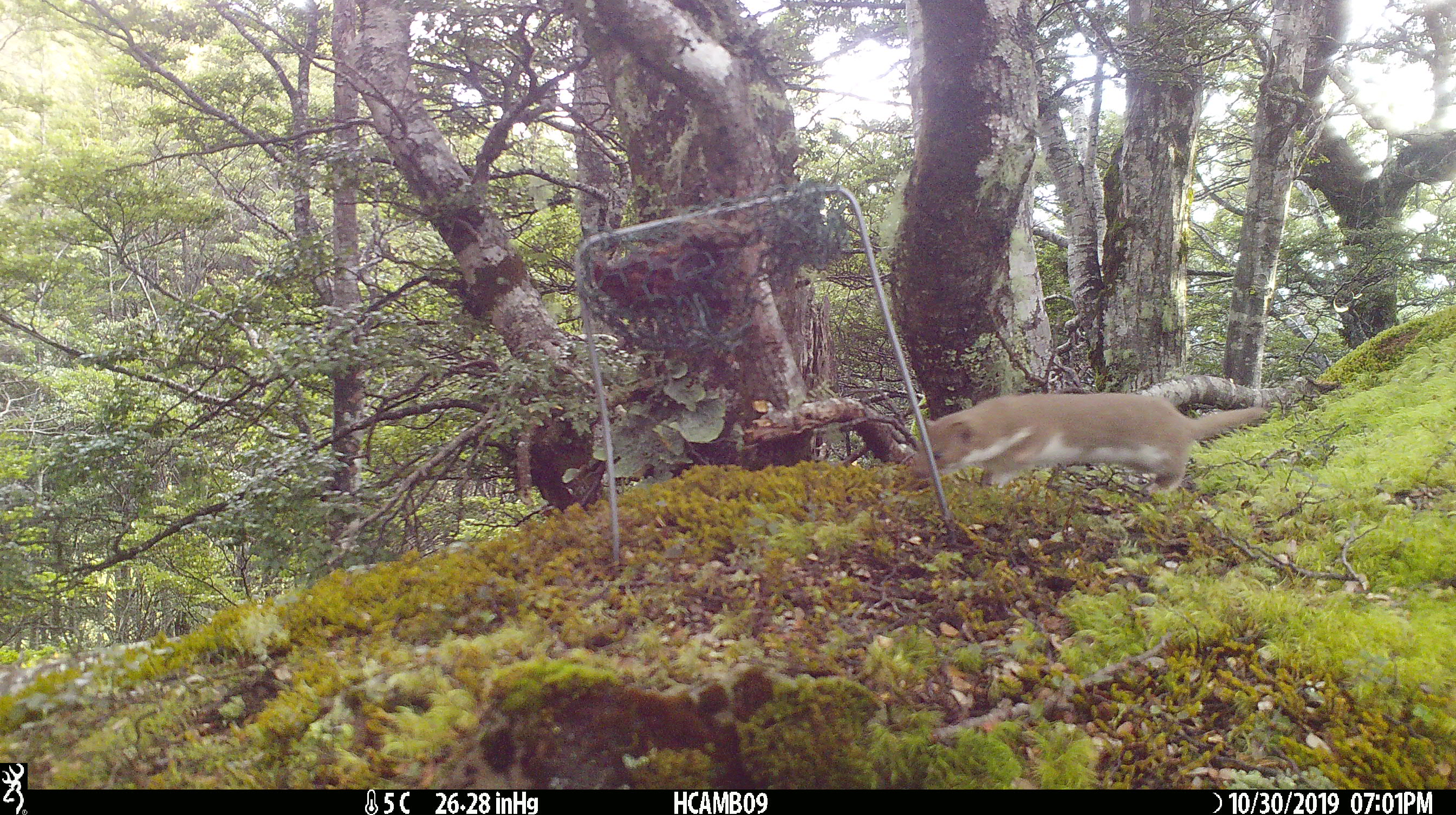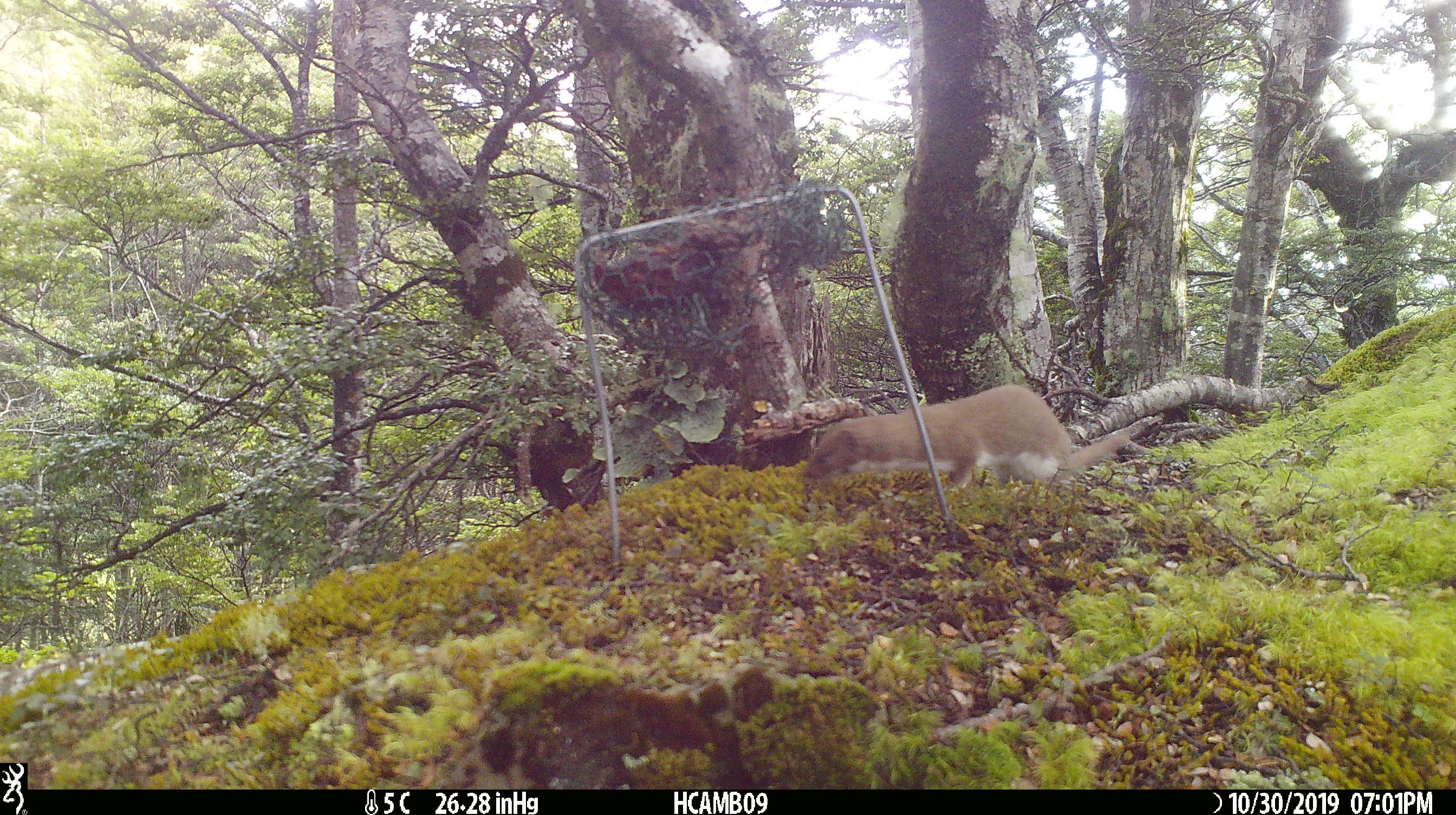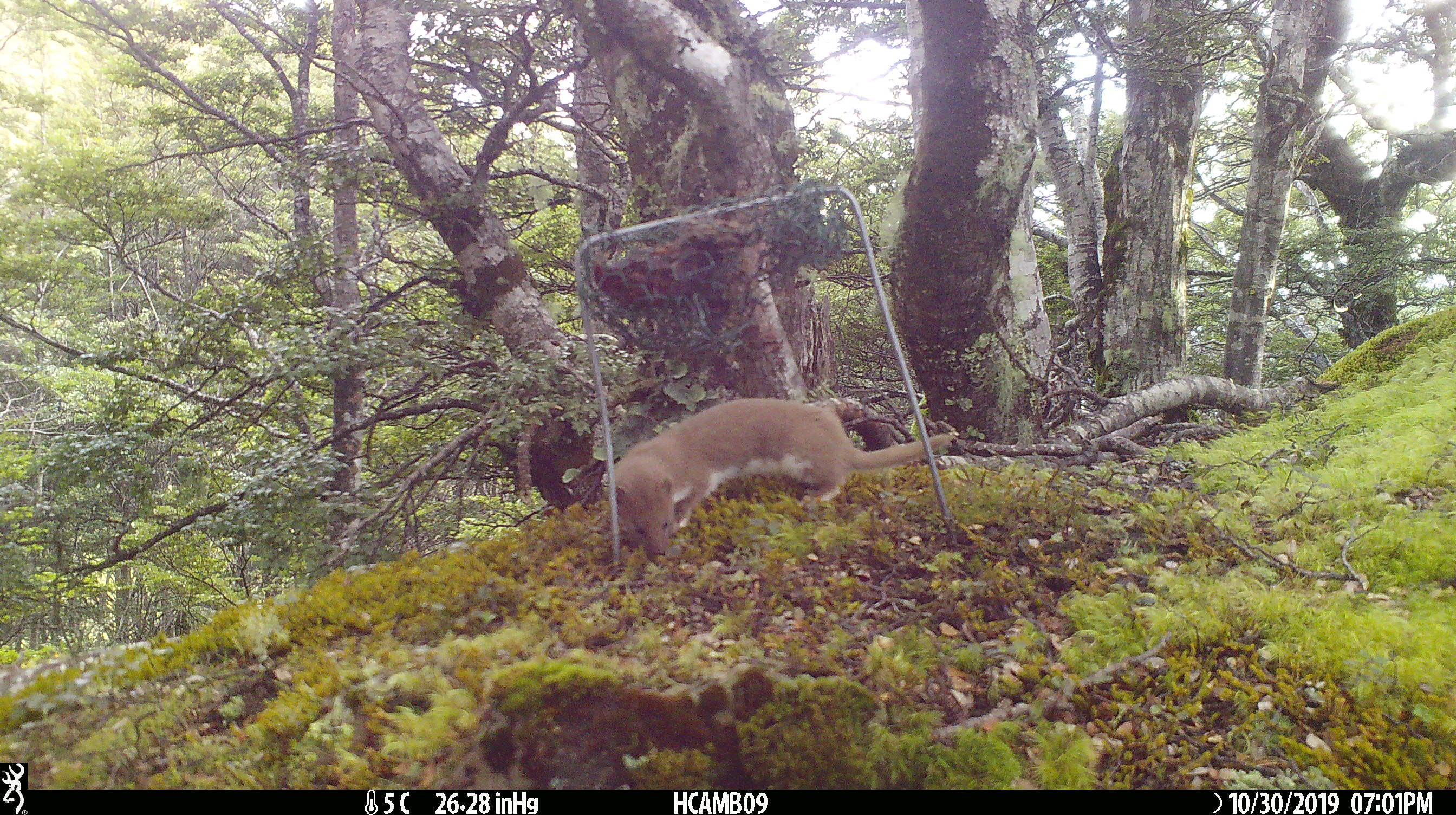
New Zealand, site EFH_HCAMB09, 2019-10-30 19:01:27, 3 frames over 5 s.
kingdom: Animalia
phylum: Chordata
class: Mammalia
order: Carnivora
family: Mustelidae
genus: Mustela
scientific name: Mustela nivalis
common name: least weasel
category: weasel